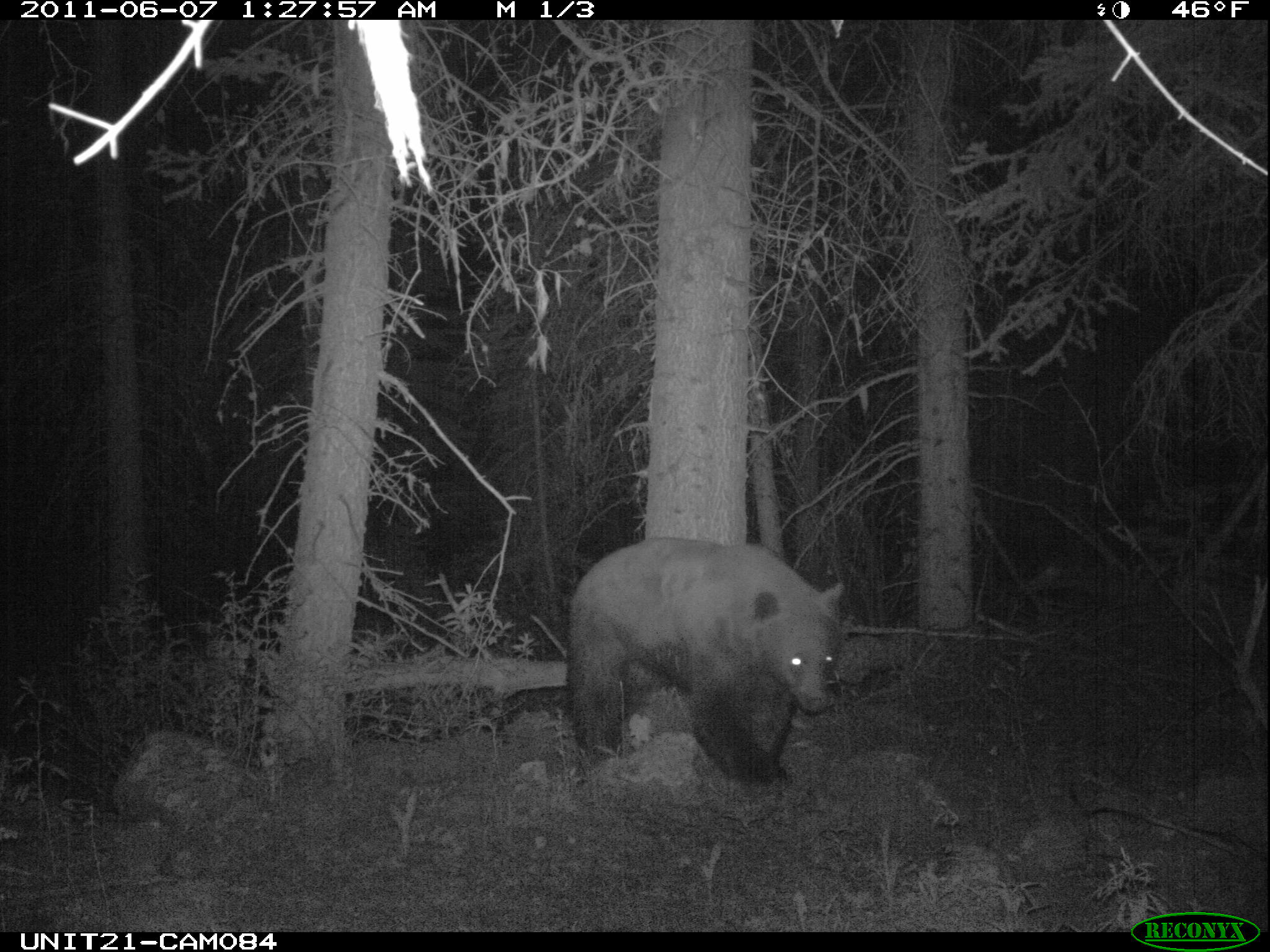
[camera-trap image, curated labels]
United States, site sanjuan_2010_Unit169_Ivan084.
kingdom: Animalia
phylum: Chordata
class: Mammalia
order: Carnivora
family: Ursidae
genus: Ursus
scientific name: Ursus americanus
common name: american black bear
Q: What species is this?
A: Ursus americanus (american black bear).